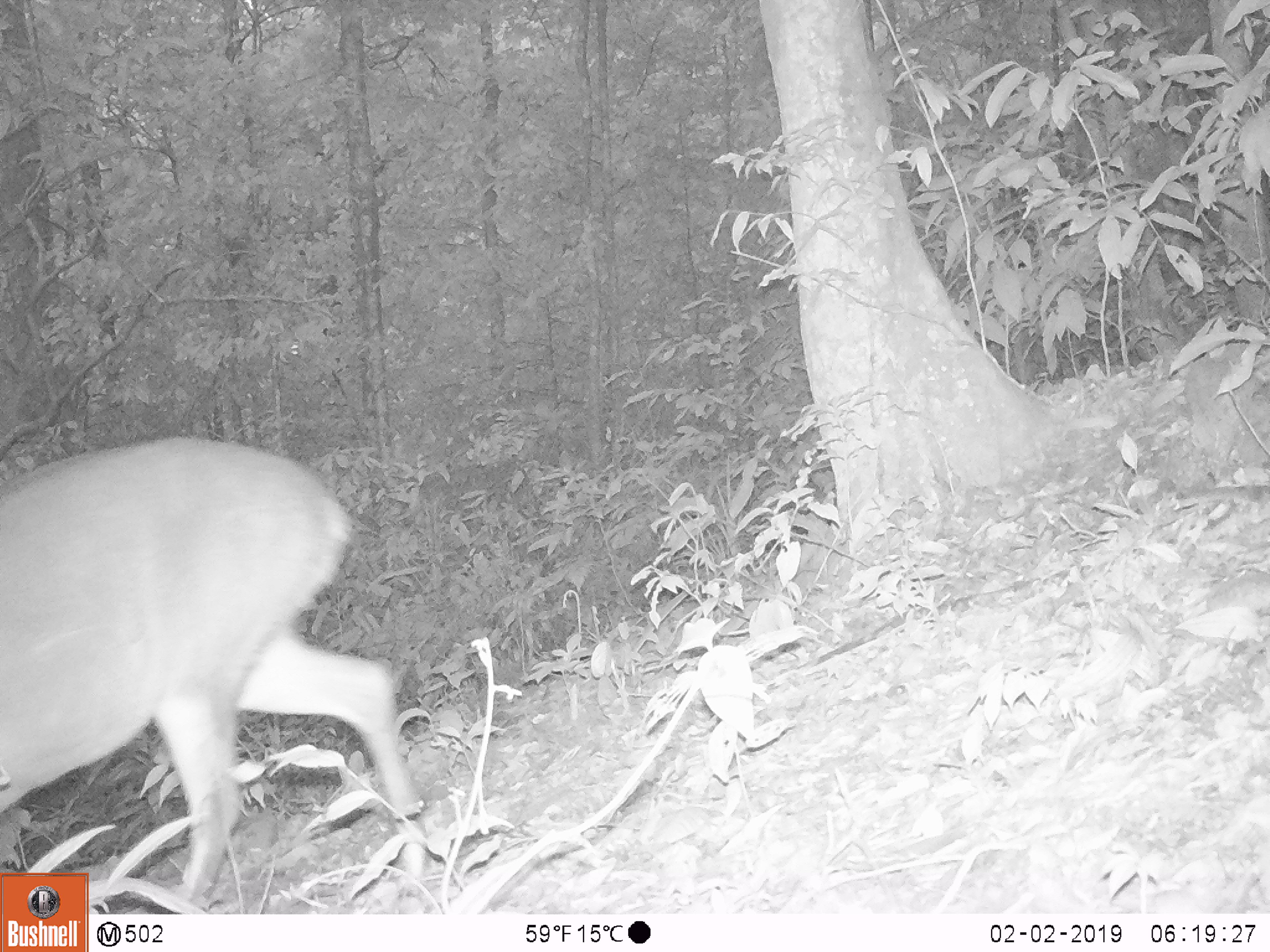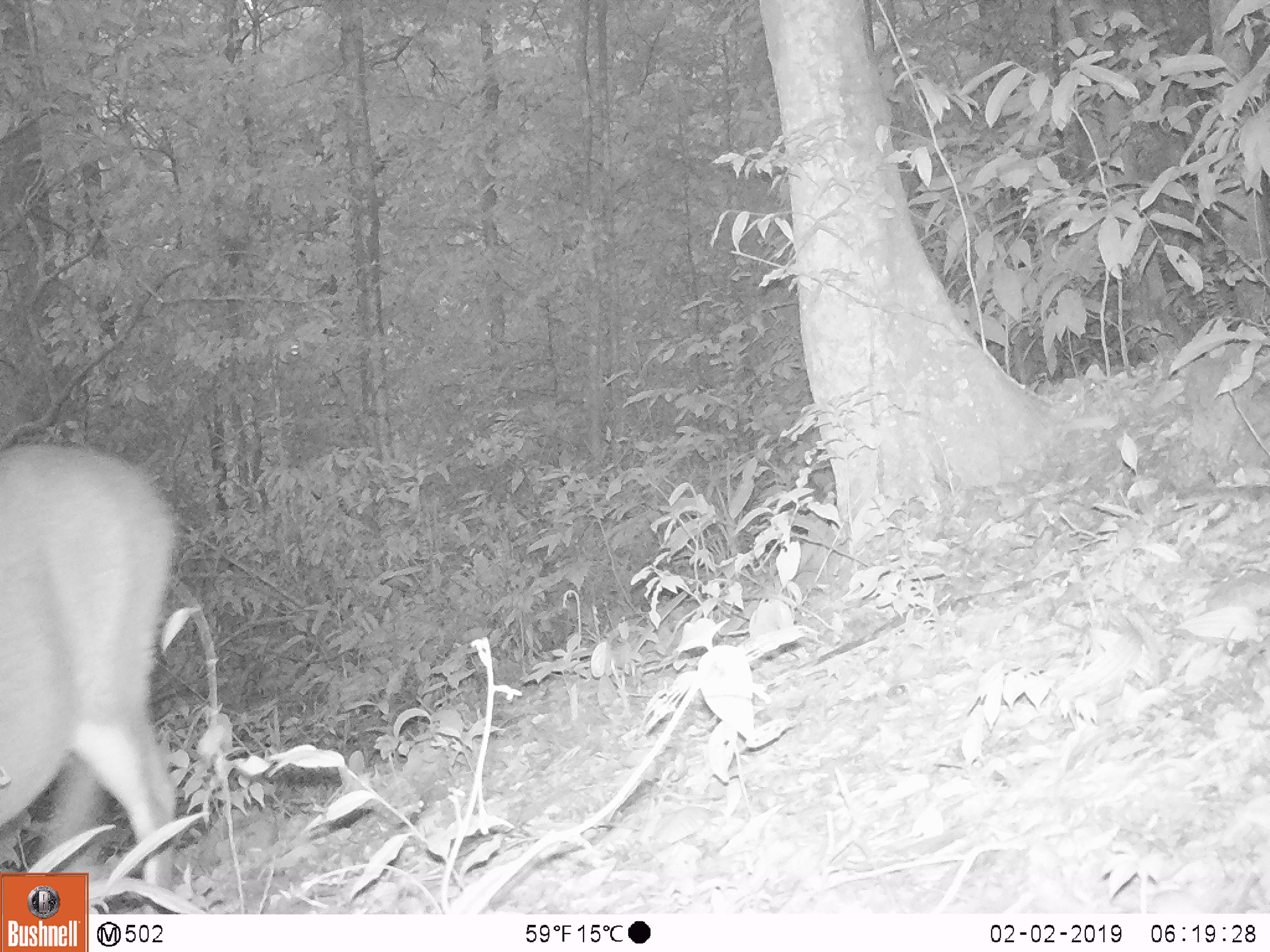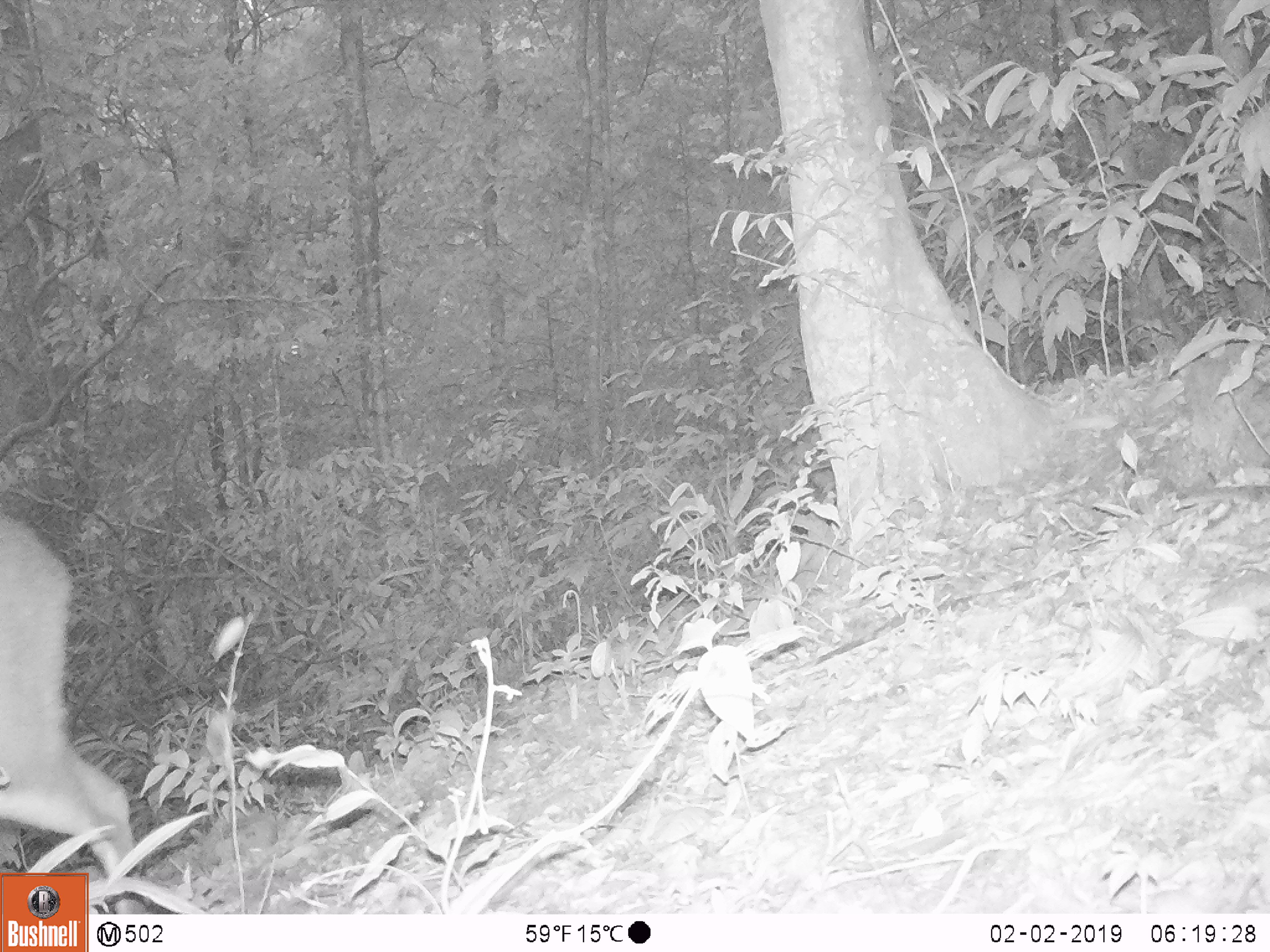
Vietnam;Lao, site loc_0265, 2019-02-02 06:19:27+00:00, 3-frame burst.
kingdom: Animalia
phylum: Chordata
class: Mammalia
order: Artiodactyla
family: Cervidae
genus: Muntiacus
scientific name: Muntiacus vuquangensis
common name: large-antlered muntjac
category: large antlered muntjac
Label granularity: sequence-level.